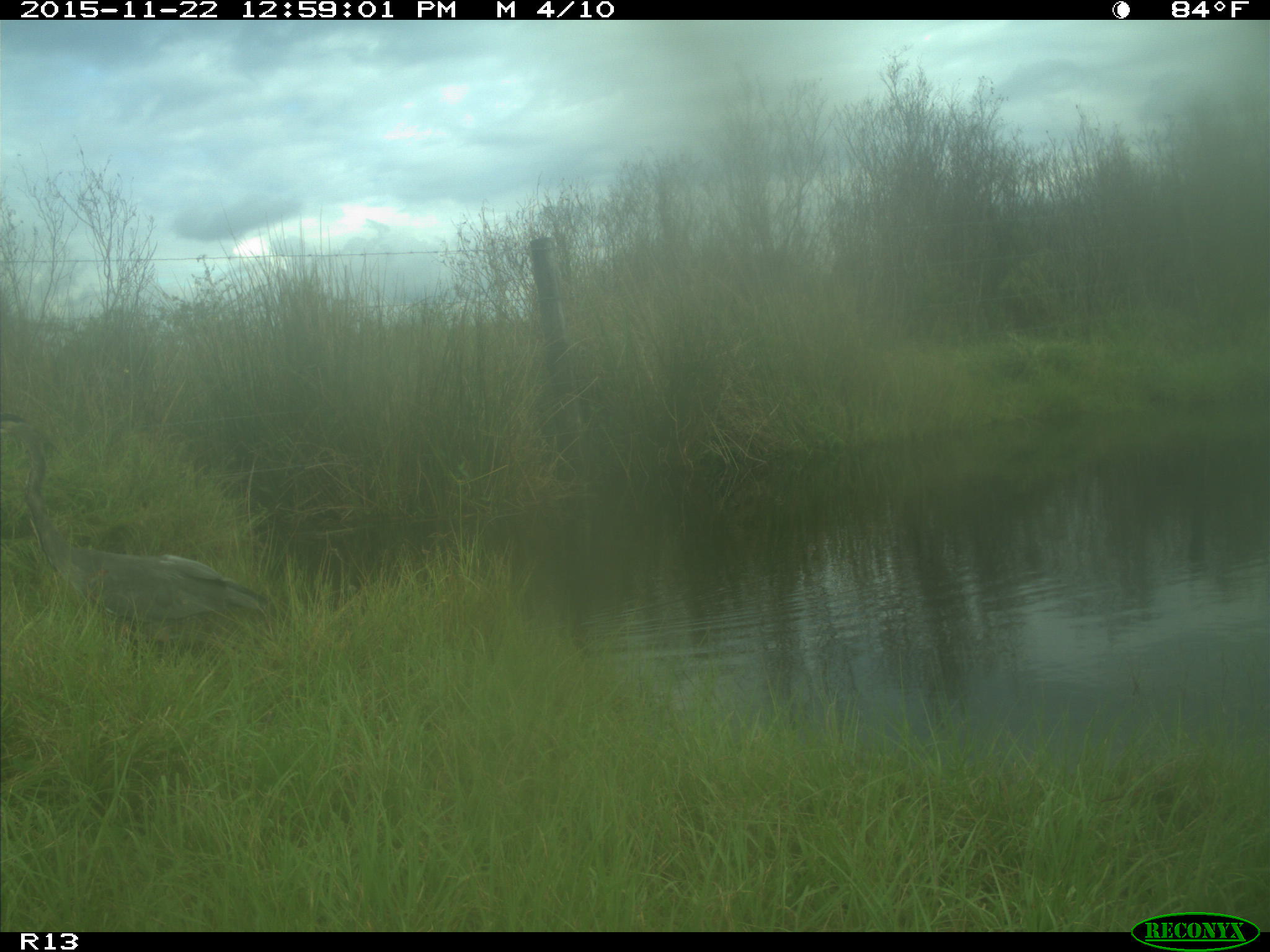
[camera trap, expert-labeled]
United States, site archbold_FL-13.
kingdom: Animalia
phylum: Chordata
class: Aves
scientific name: Aves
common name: birds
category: unidentified bird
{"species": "unidentified bird (birds) (Aves)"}